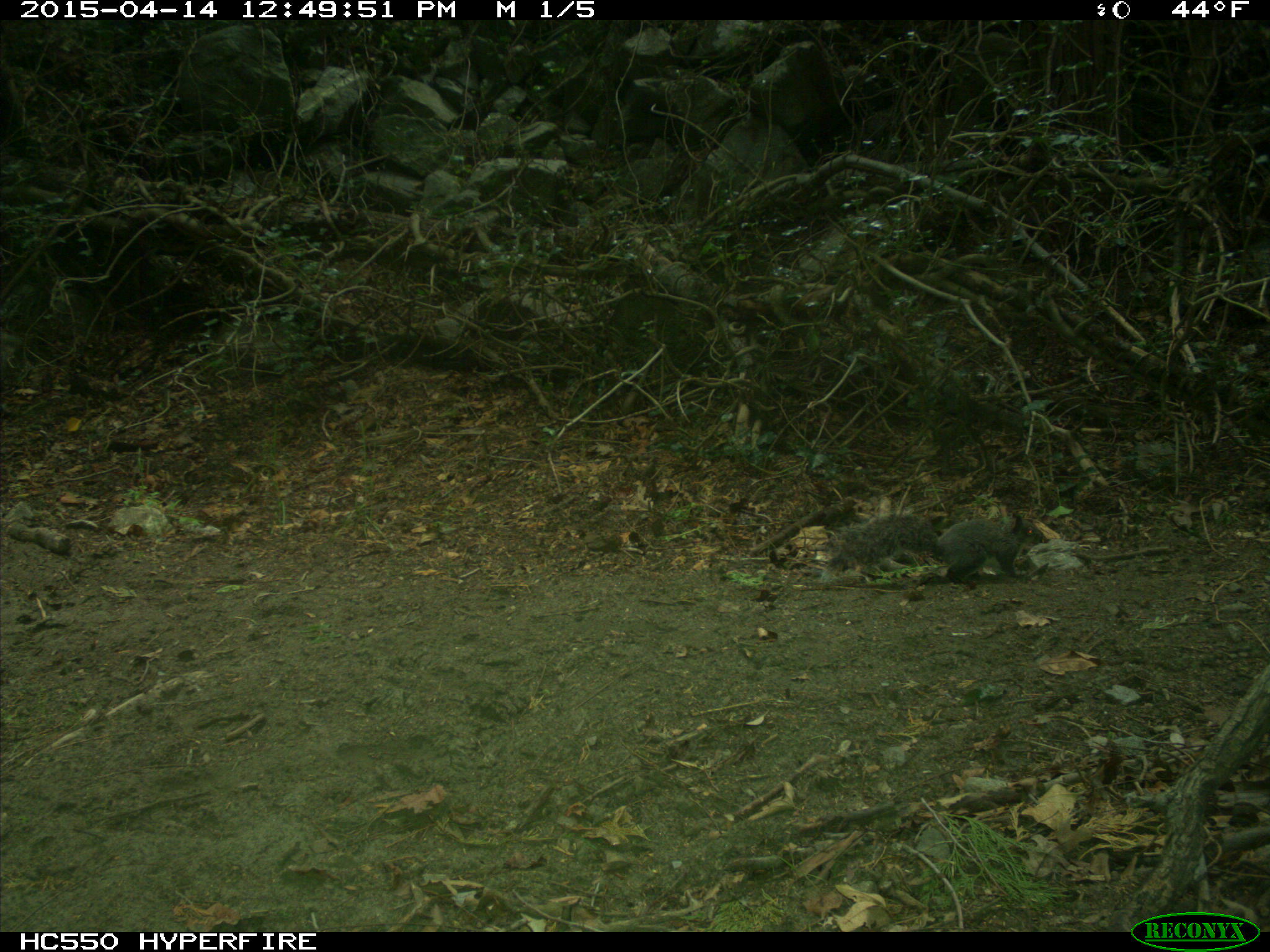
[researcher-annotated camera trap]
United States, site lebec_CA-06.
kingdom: Animalia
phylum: Chordata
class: Mammalia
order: Rodentia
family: Sciuridae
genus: Sciurus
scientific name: Sciurus carolinensis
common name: eastern gray squirrel